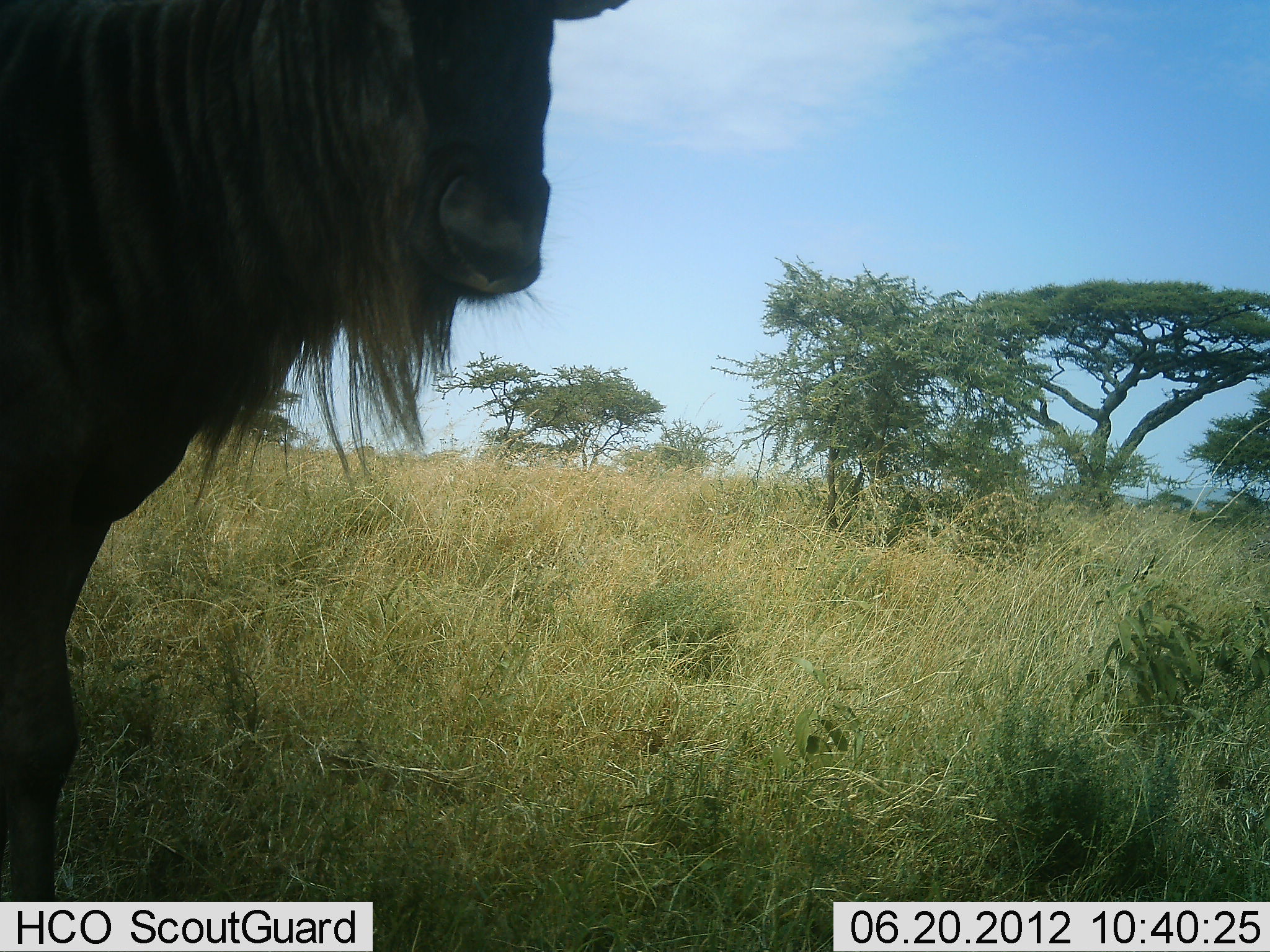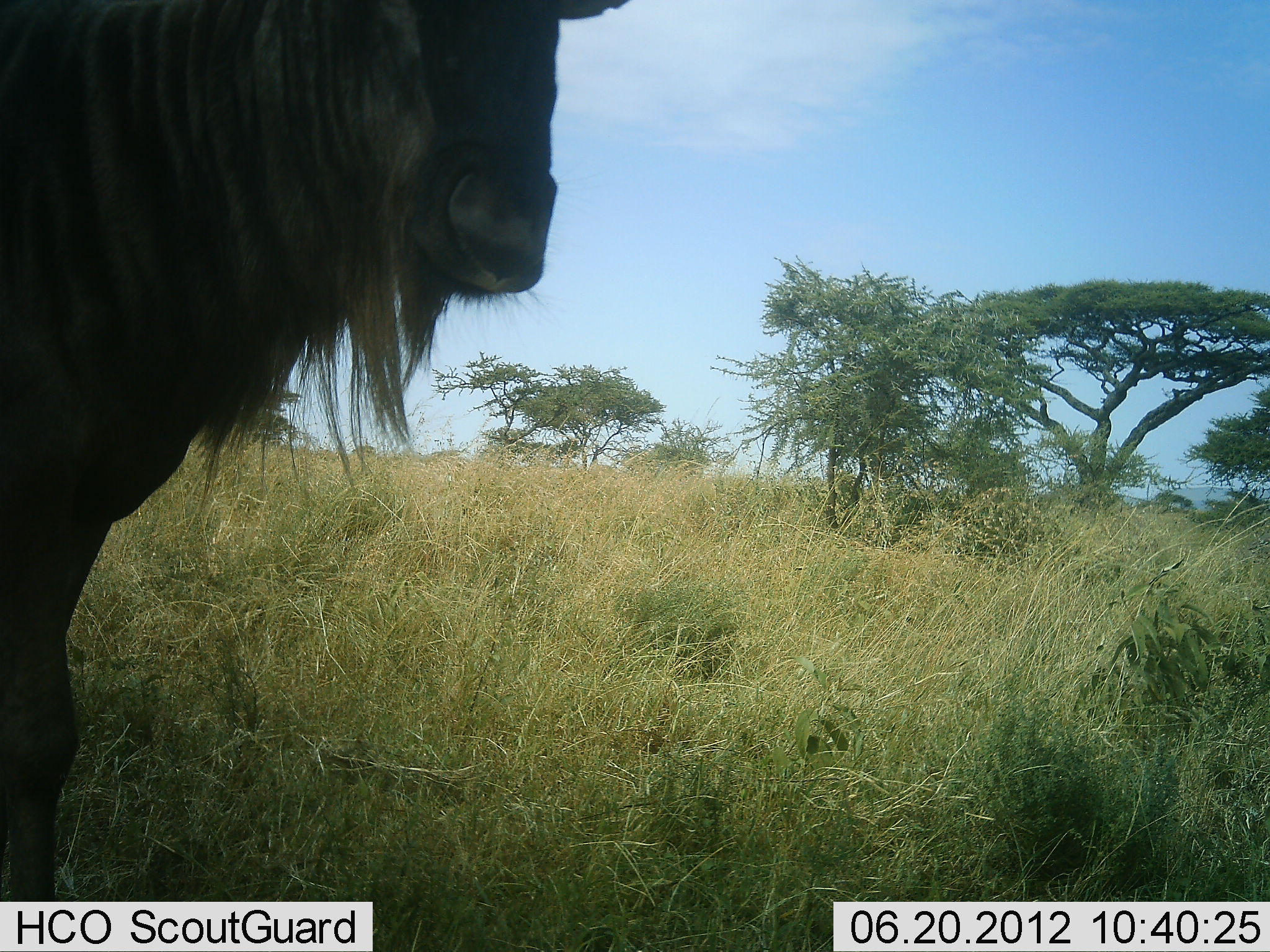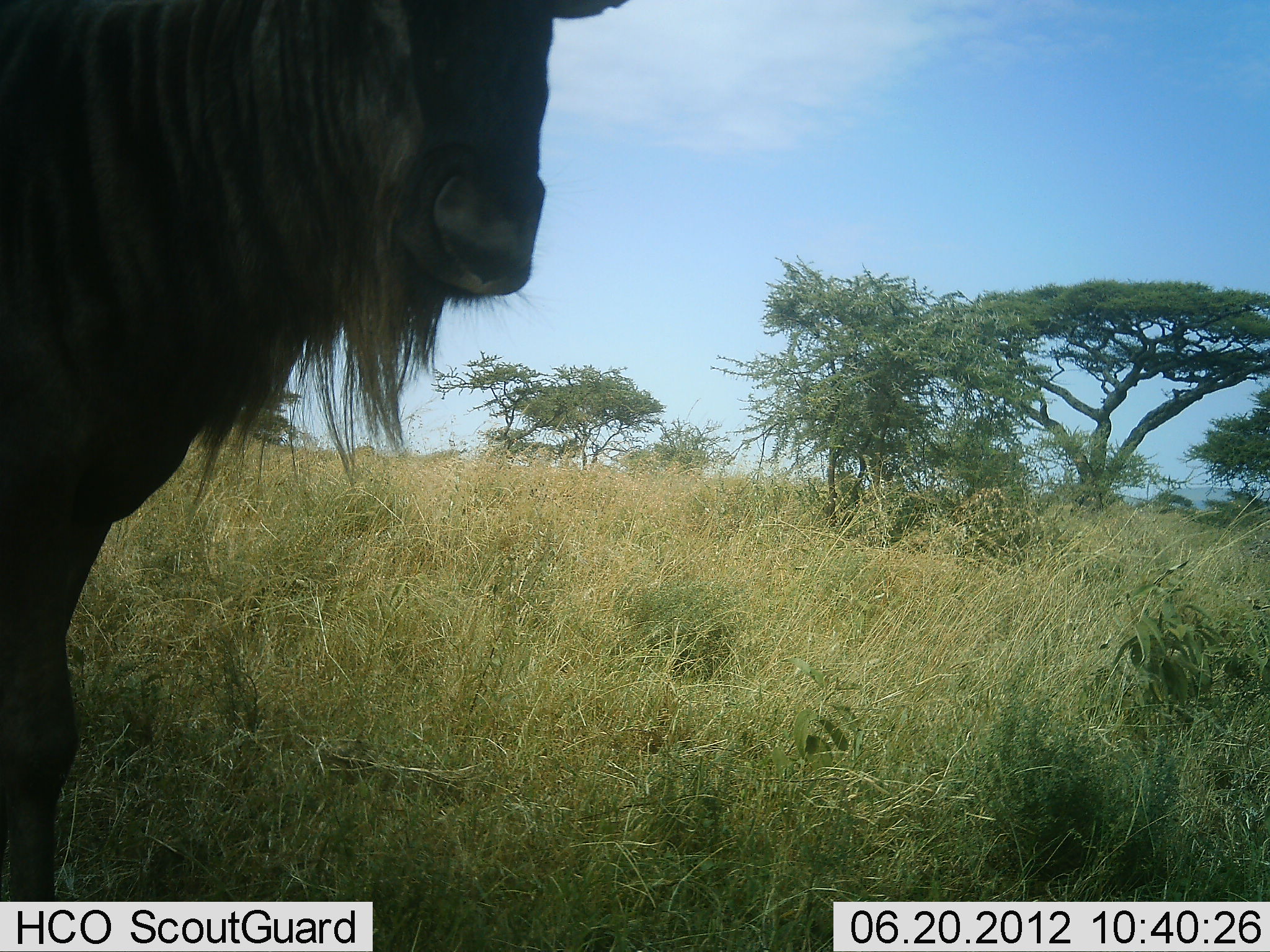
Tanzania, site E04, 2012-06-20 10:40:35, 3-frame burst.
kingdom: Animalia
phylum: Chordata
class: Mammalia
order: Artiodactyla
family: Bovidae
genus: Connochaetes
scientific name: Connochaetes taurinus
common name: blue wildebeest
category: wildebeest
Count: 1.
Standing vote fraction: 90%.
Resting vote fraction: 0%.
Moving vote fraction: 0%.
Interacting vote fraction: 0%.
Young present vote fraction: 0%.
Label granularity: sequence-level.